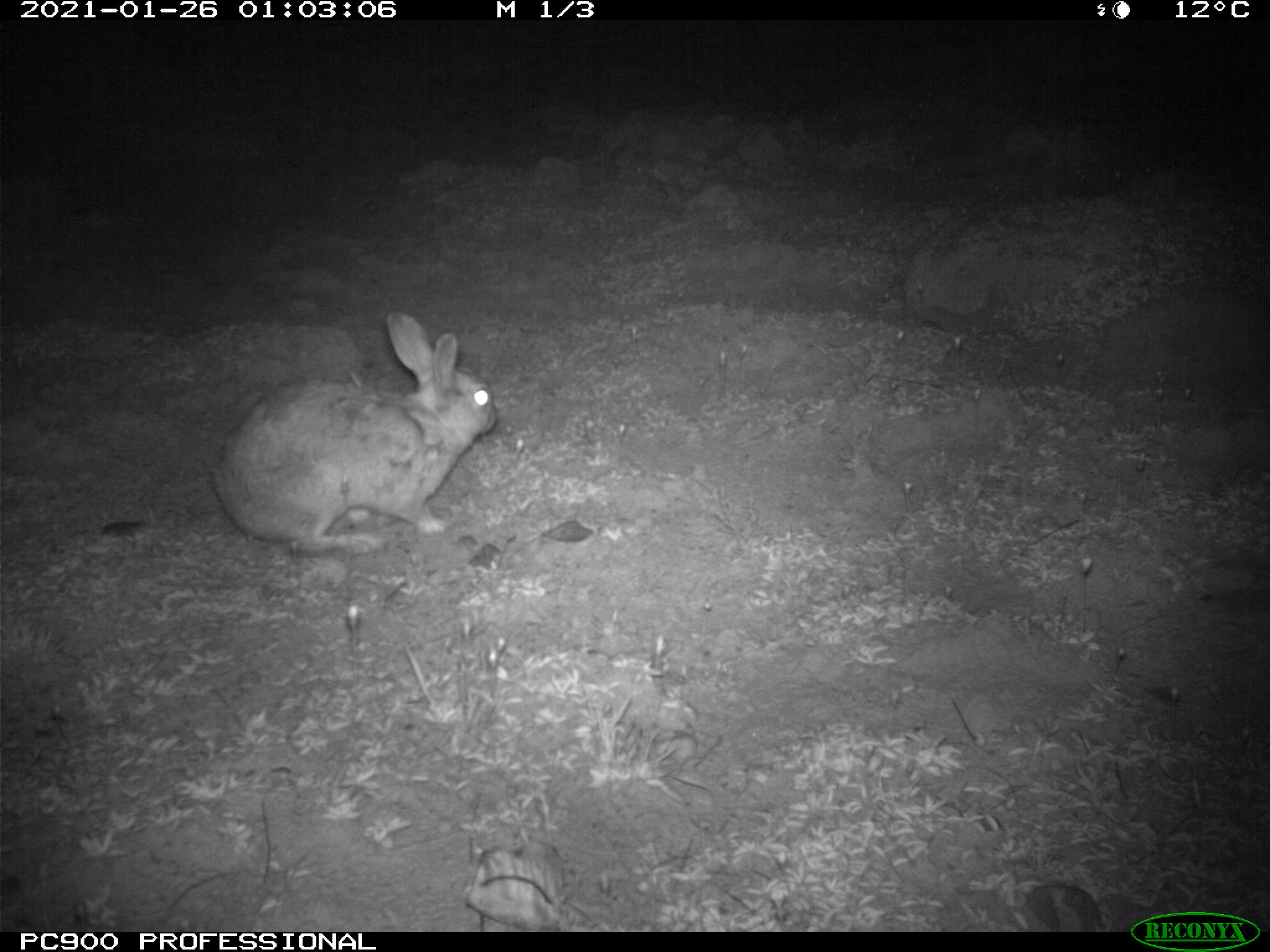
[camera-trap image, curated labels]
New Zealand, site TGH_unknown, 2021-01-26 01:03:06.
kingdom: Animalia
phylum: Chordata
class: Mammalia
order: Lagomorpha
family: Leporidae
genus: Oryctolagus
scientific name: Oryctolagus cuniculus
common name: european rabbit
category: rabbit